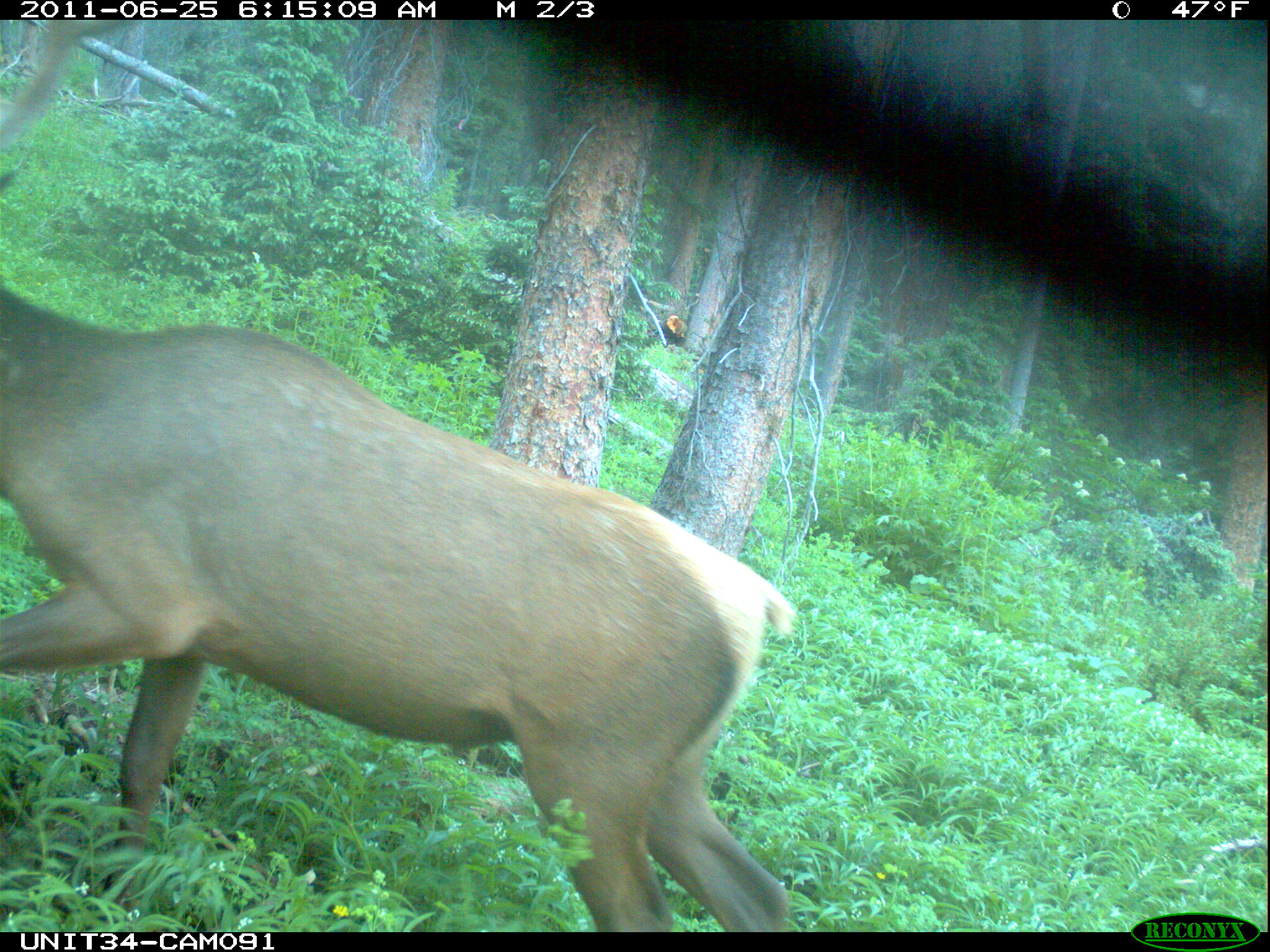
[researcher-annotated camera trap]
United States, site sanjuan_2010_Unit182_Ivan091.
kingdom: Animalia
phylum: Chordata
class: Mammalia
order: Artiodactyla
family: Cervidae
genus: Cervus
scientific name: Cervus elaphus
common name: red deer